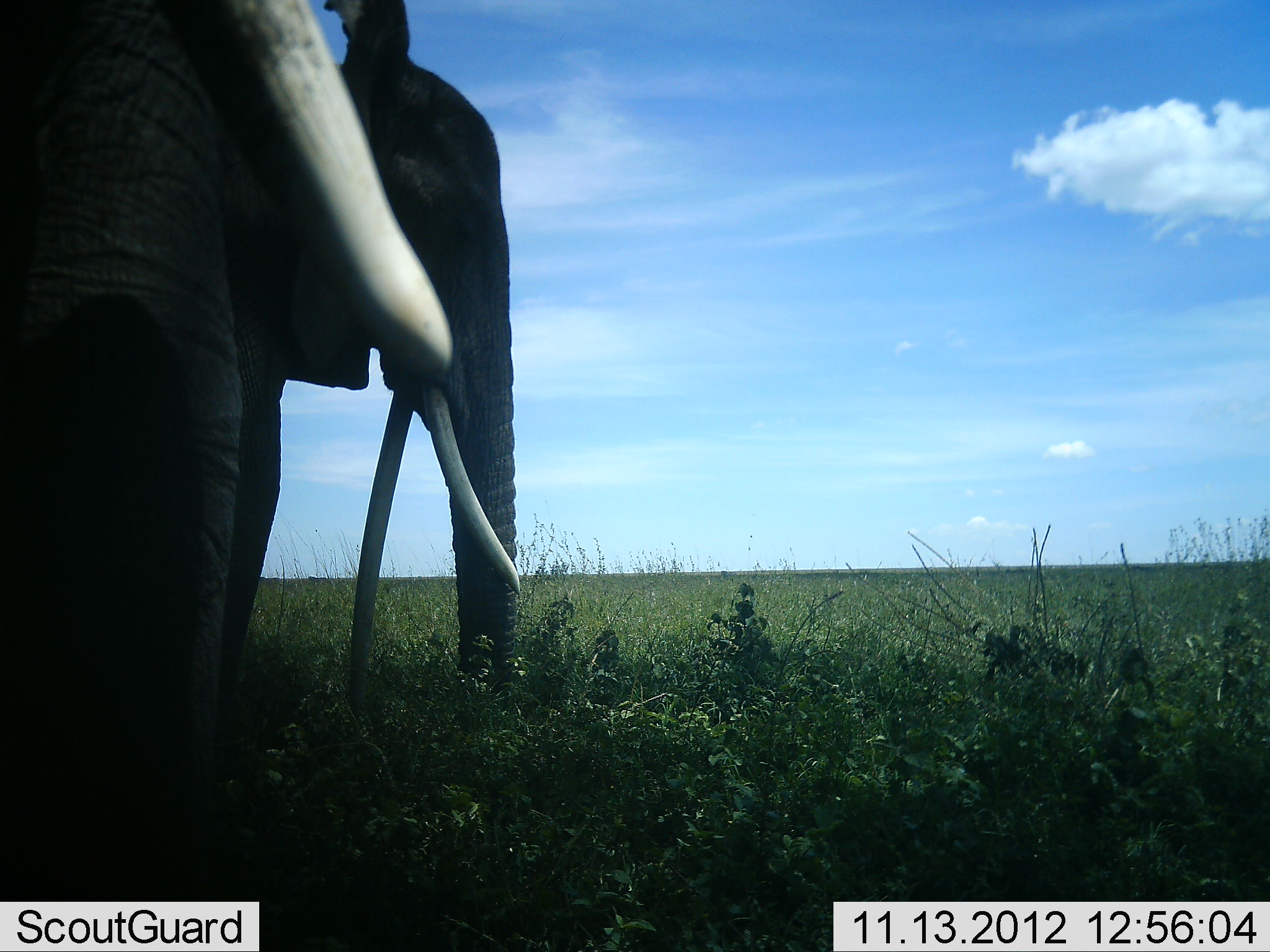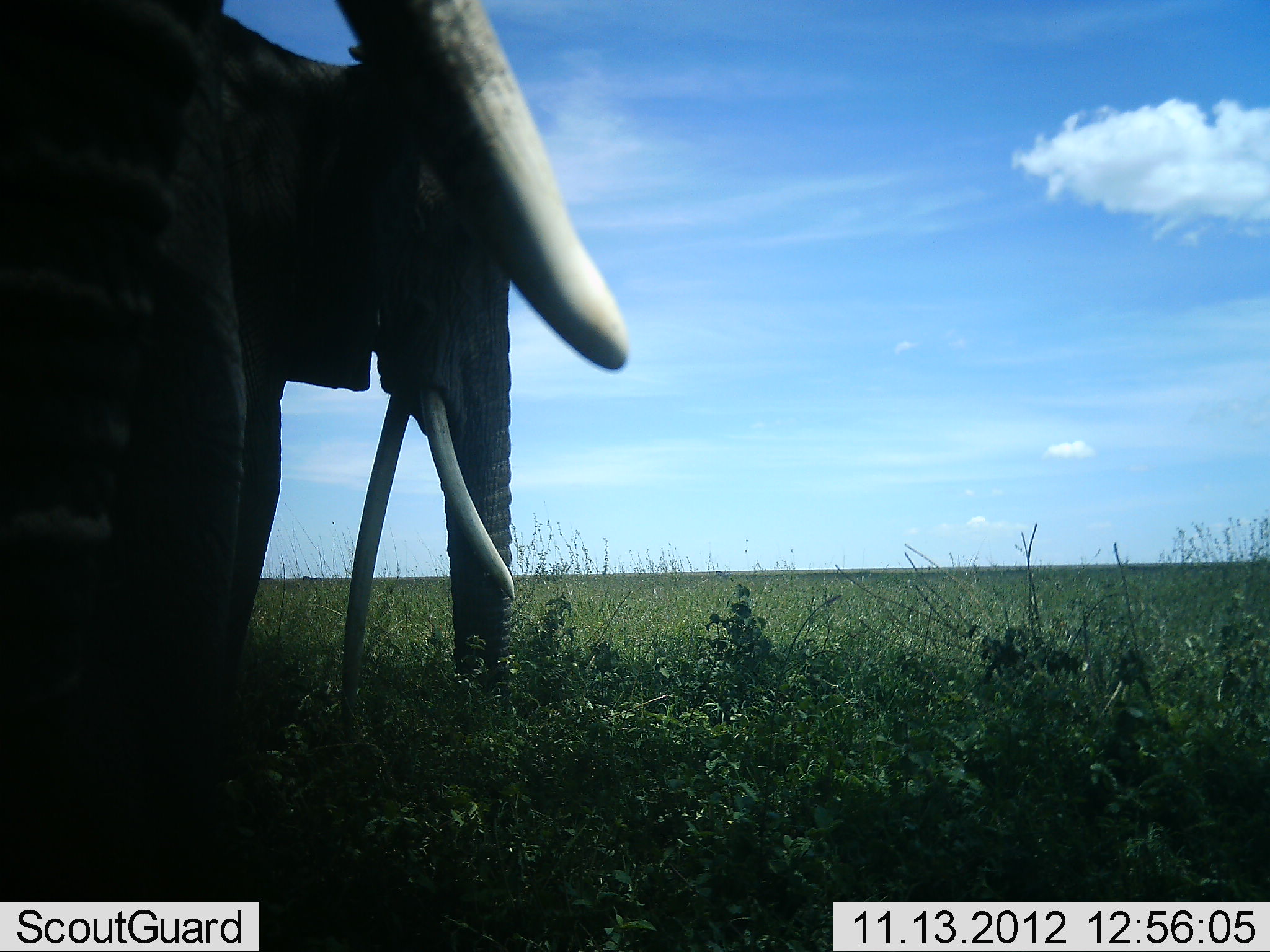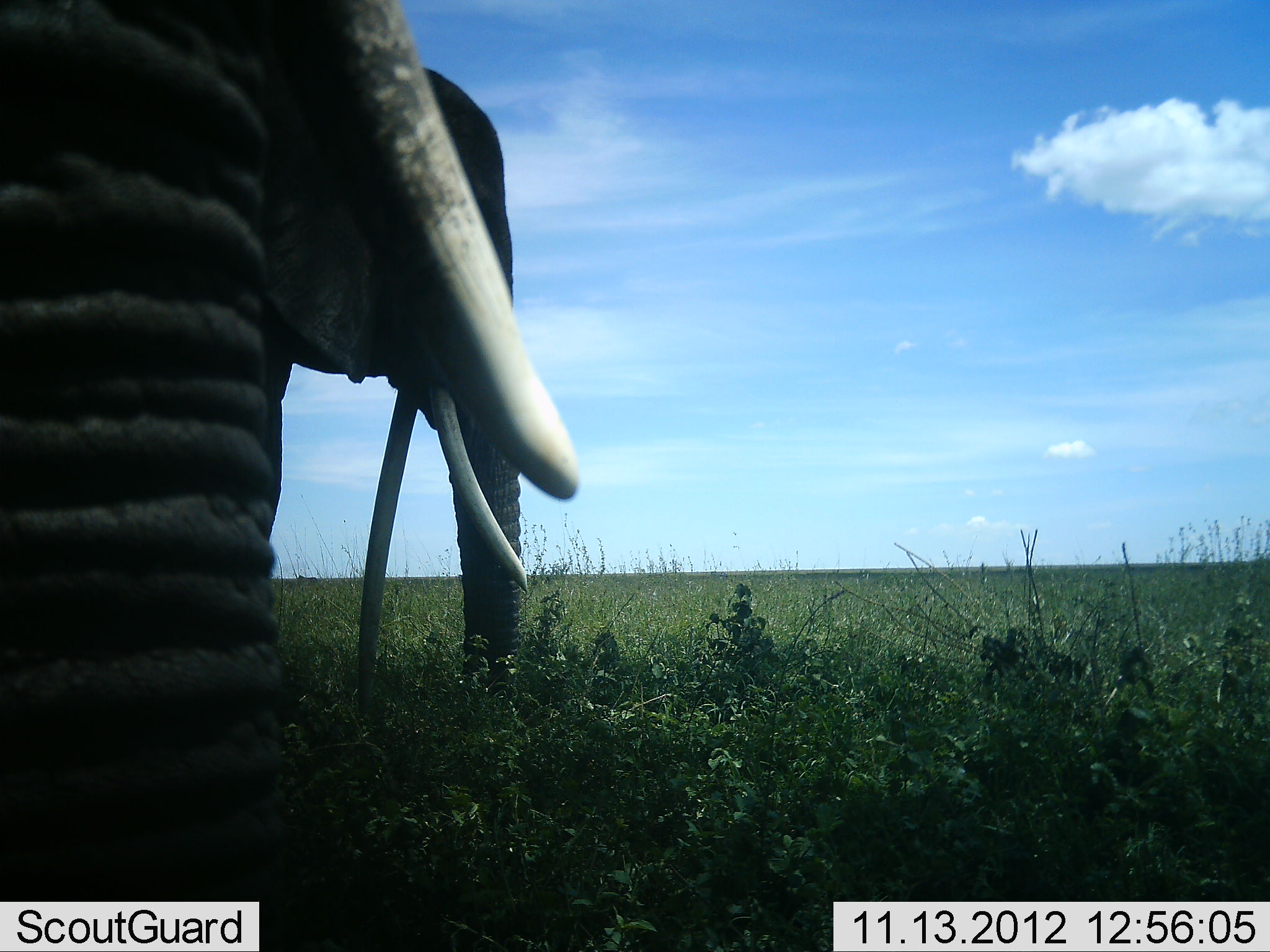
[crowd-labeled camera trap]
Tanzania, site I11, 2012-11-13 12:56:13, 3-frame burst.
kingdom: Animalia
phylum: Chordata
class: Mammalia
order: Proboscidea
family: Elephantidae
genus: Loxodonta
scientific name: Loxodonta africana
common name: african bush elephant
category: elephant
Elephant (african bush elephant) (Loxodonta africana), count 2. Behavior (volunteer vote fractions): standing 80%, resting 0%, moving 20%, interacting 0%. Young present (vote fraction): 0%. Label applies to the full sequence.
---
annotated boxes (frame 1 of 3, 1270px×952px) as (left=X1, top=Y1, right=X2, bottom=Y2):
animal: (left=1, top=1, right=456, bottom=952); (left=252, top=0, right=527, bottom=703)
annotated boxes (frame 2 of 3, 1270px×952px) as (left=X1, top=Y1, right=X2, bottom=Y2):
animal: (left=1, top=1, right=629, bottom=952); (left=182, top=0, right=522, bottom=754)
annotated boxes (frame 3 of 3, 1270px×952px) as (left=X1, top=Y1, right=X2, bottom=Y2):
animal: (left=0, top=1, right=584, bottom=951); (left=252, top=60, right=534, bottom=728)